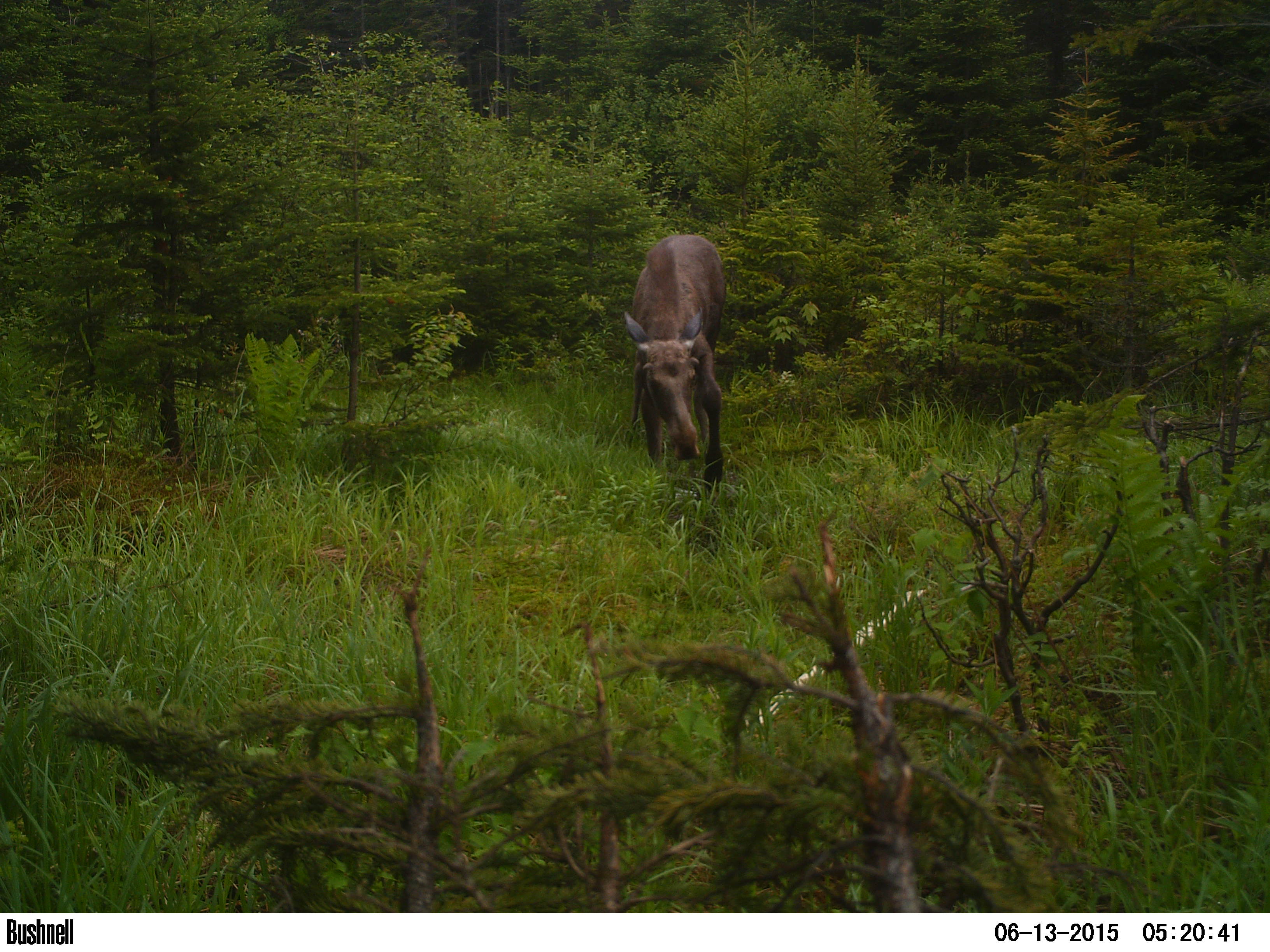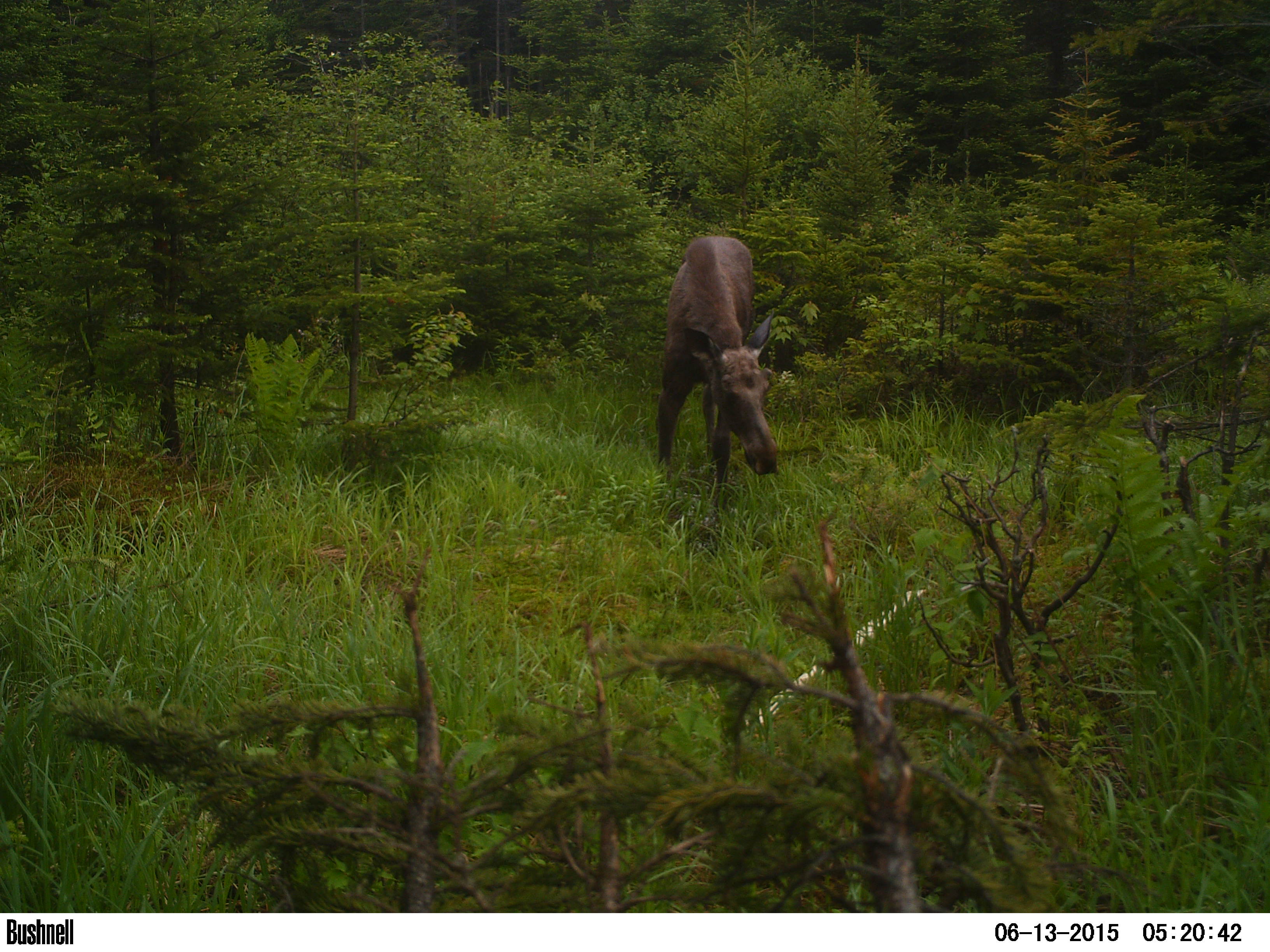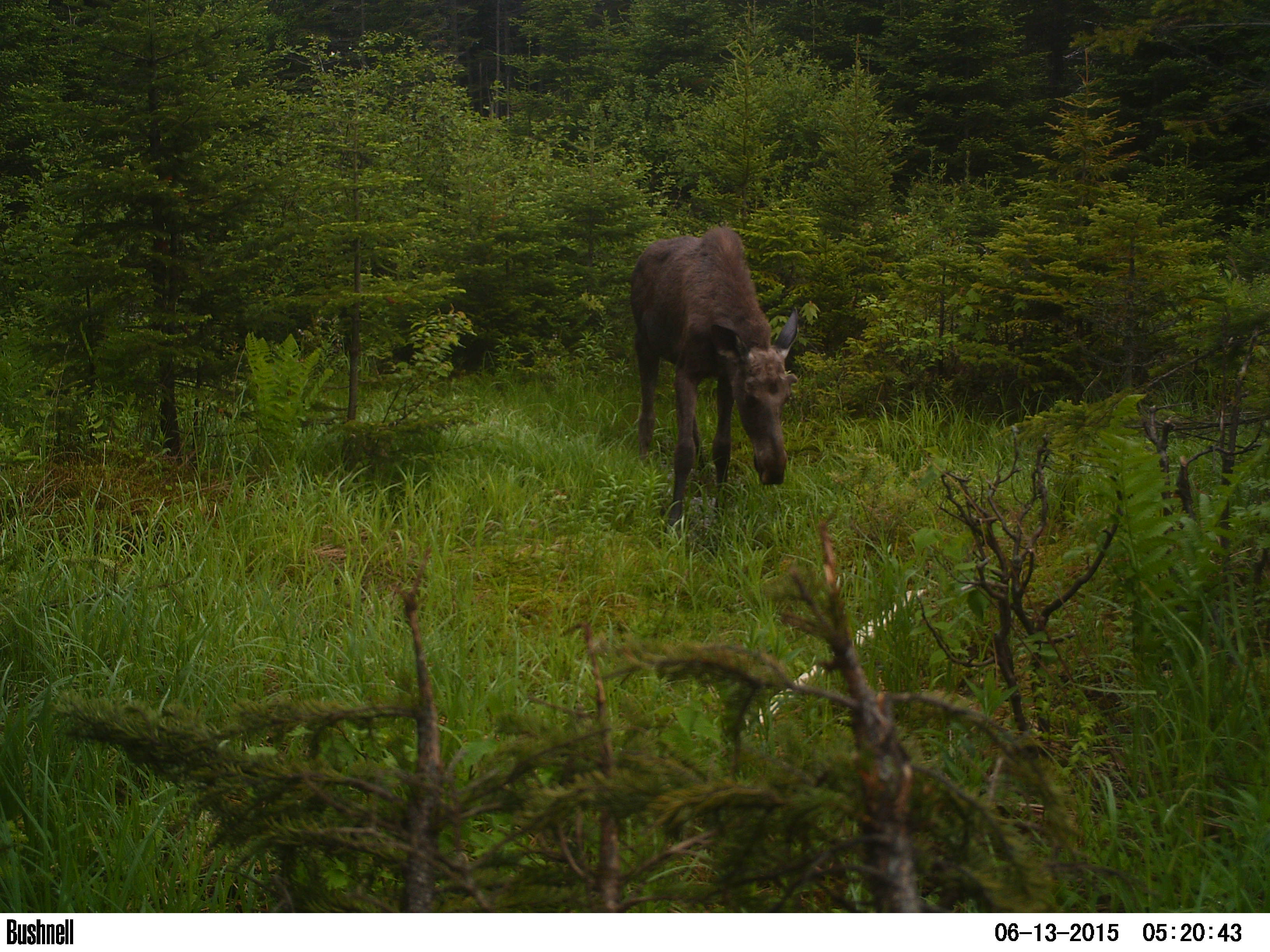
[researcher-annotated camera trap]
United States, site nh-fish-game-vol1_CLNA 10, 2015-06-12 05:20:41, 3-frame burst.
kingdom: Animalia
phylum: Chordata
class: Mammalia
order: Artiodactyla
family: Cervidae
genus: Alces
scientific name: Alces alces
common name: moose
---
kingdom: Animalia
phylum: Chordata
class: Mammalia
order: Artiodactyla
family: Cervidae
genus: Odocoileus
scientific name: Odocoileus virginianus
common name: white-tailed deer